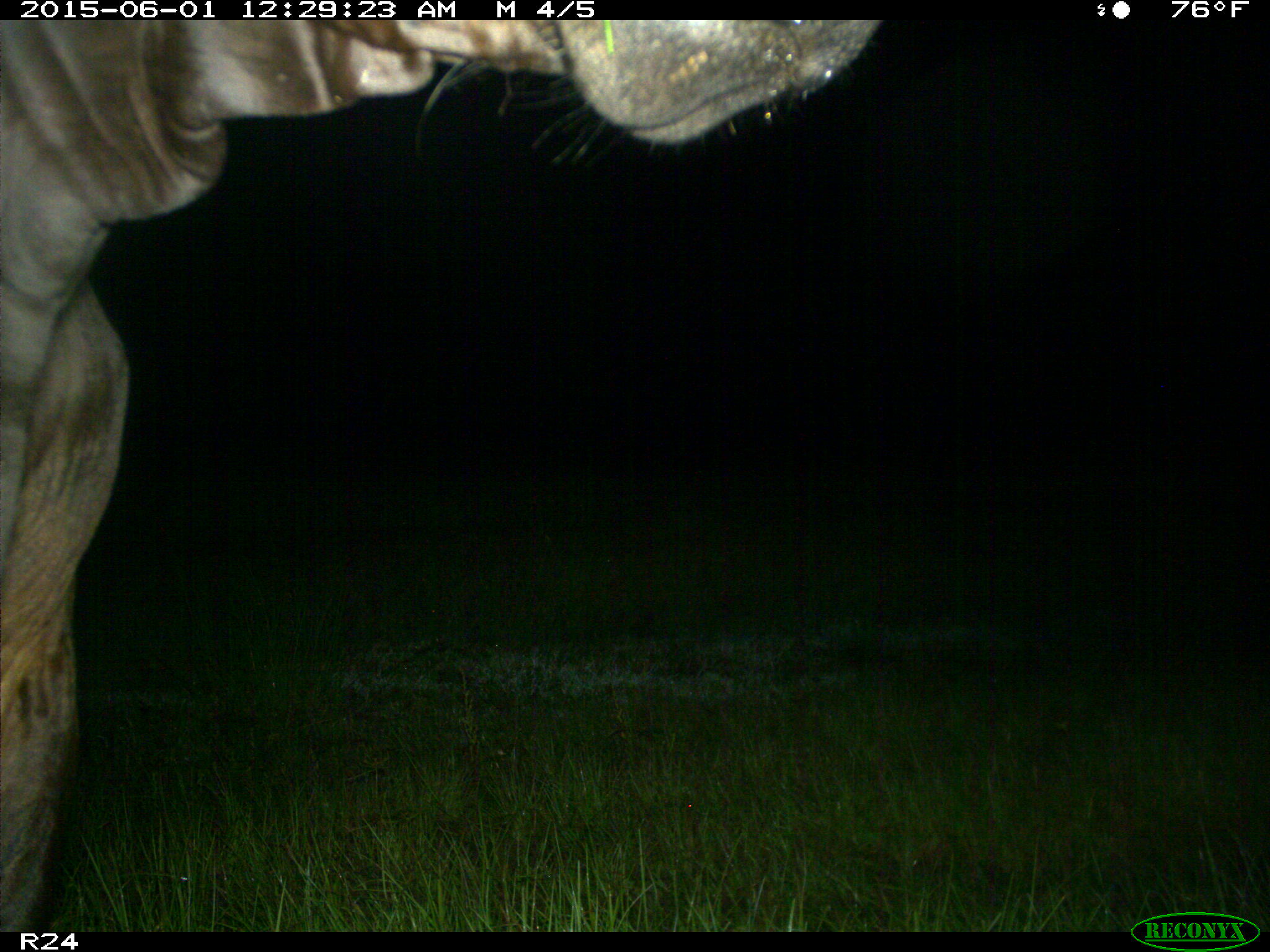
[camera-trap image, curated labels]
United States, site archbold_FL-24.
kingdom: Animalia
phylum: Chordata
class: Mammalia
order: Artiodactyla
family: Bovidae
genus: Bos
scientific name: Bos taurus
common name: domestic cow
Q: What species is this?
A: Bos taurus (domestic cow).